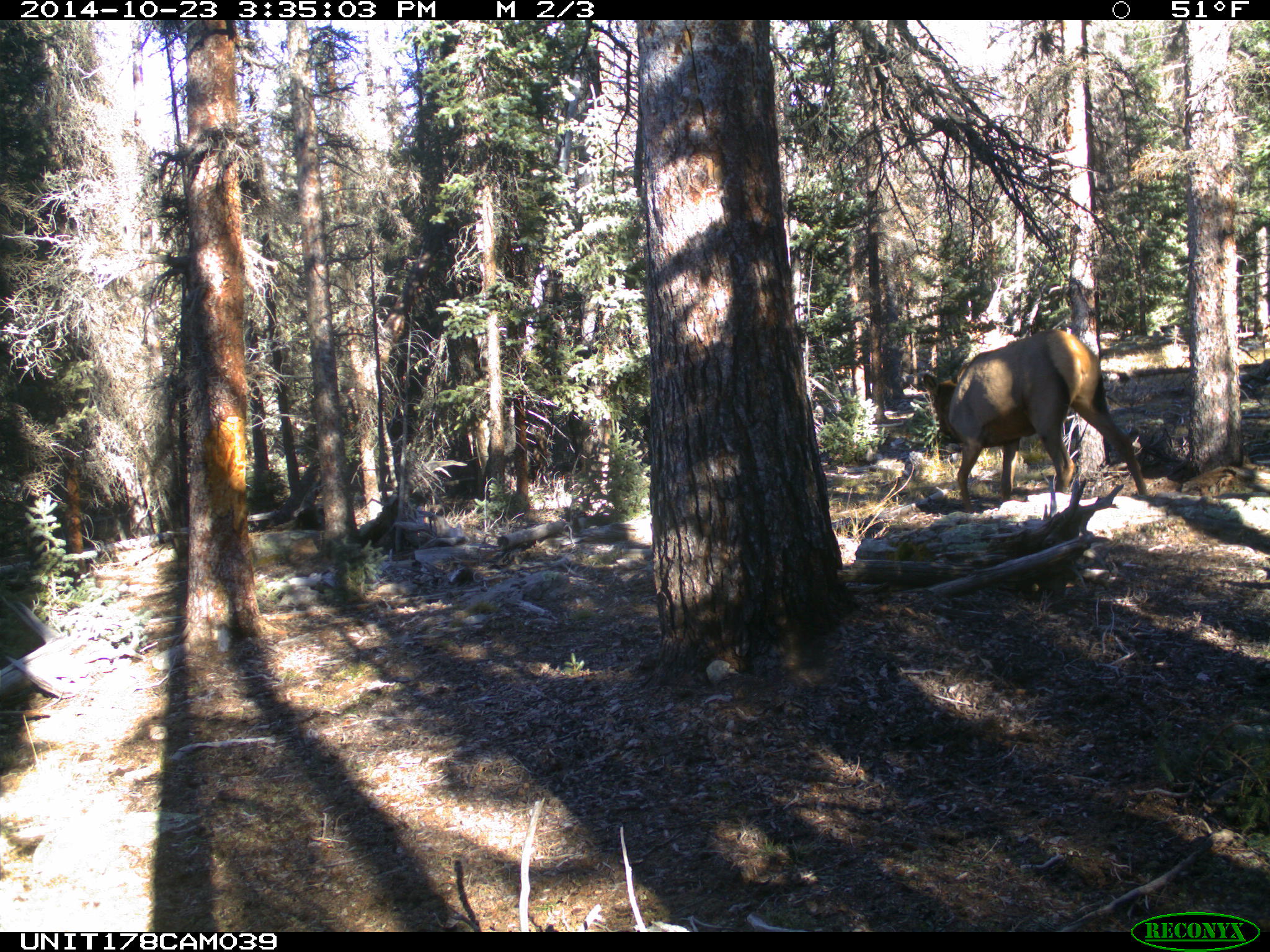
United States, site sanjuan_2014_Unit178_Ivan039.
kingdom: Animalia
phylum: Chordata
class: Mammalia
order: Artiodactyla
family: Cervidae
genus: Cervus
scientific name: Cervus elaphus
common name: red deer